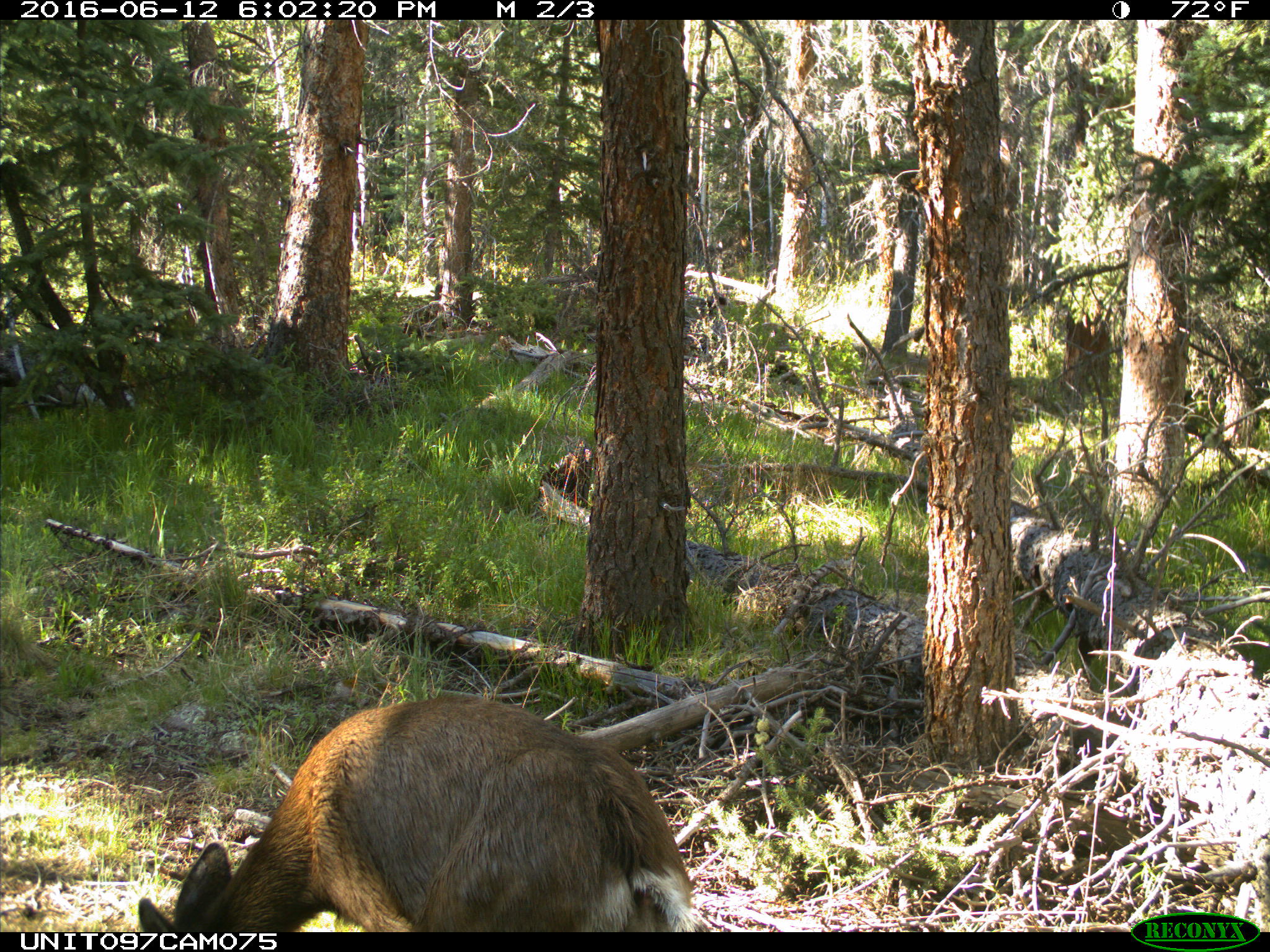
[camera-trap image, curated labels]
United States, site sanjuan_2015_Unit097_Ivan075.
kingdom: Animalia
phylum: Chordata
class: Mammalia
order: Artiodactyla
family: Cervidae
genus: Odocoileus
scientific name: Odocoileus hemionus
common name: mule deer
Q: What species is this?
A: Odocoileus hemionus (mule deer).